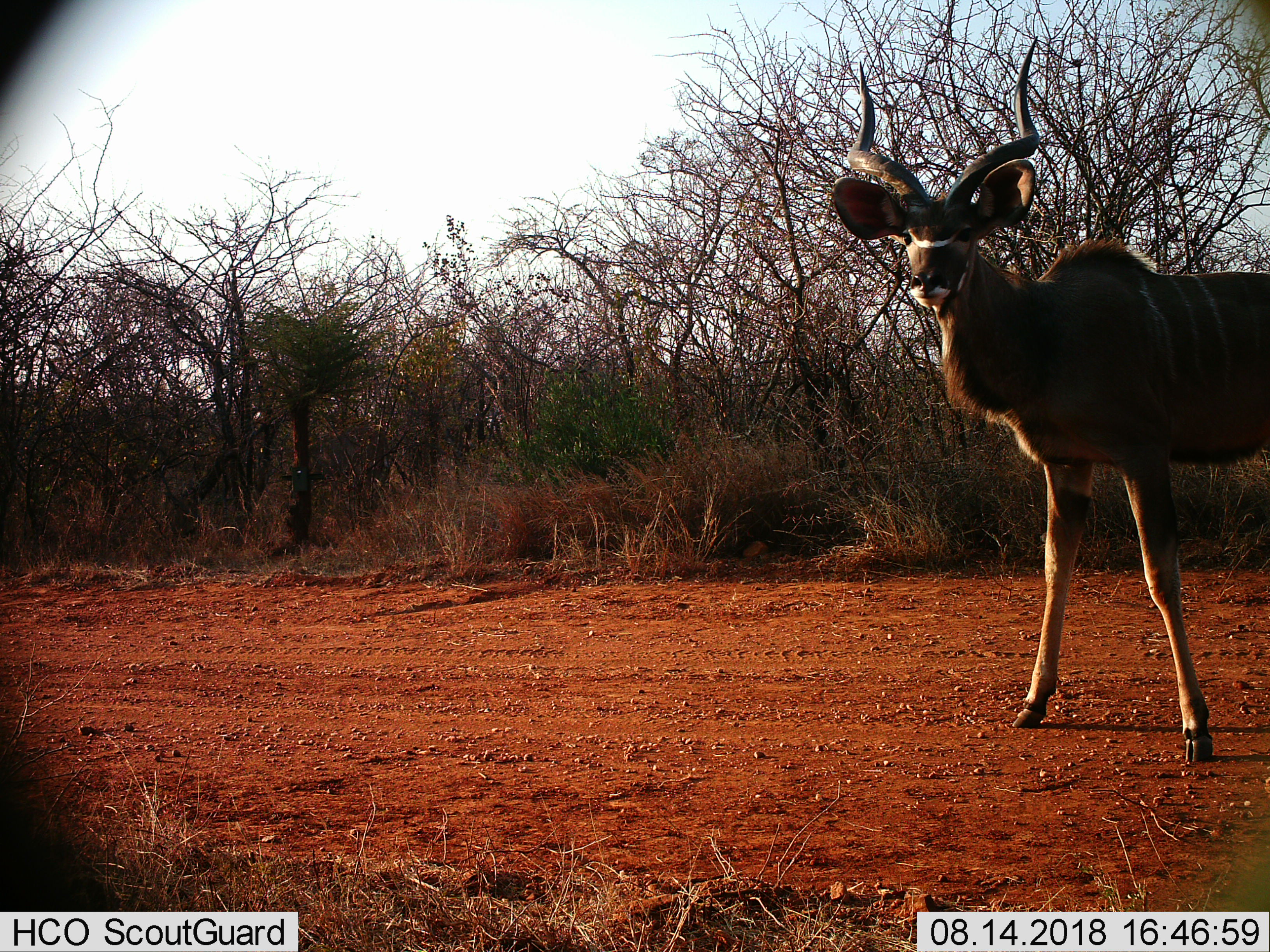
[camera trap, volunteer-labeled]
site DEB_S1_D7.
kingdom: Animalia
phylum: Chordata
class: Mammalia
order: Artiodactyla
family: Bovidae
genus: Tragelaphus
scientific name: Tragelaphus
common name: kudu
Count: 1.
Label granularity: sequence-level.